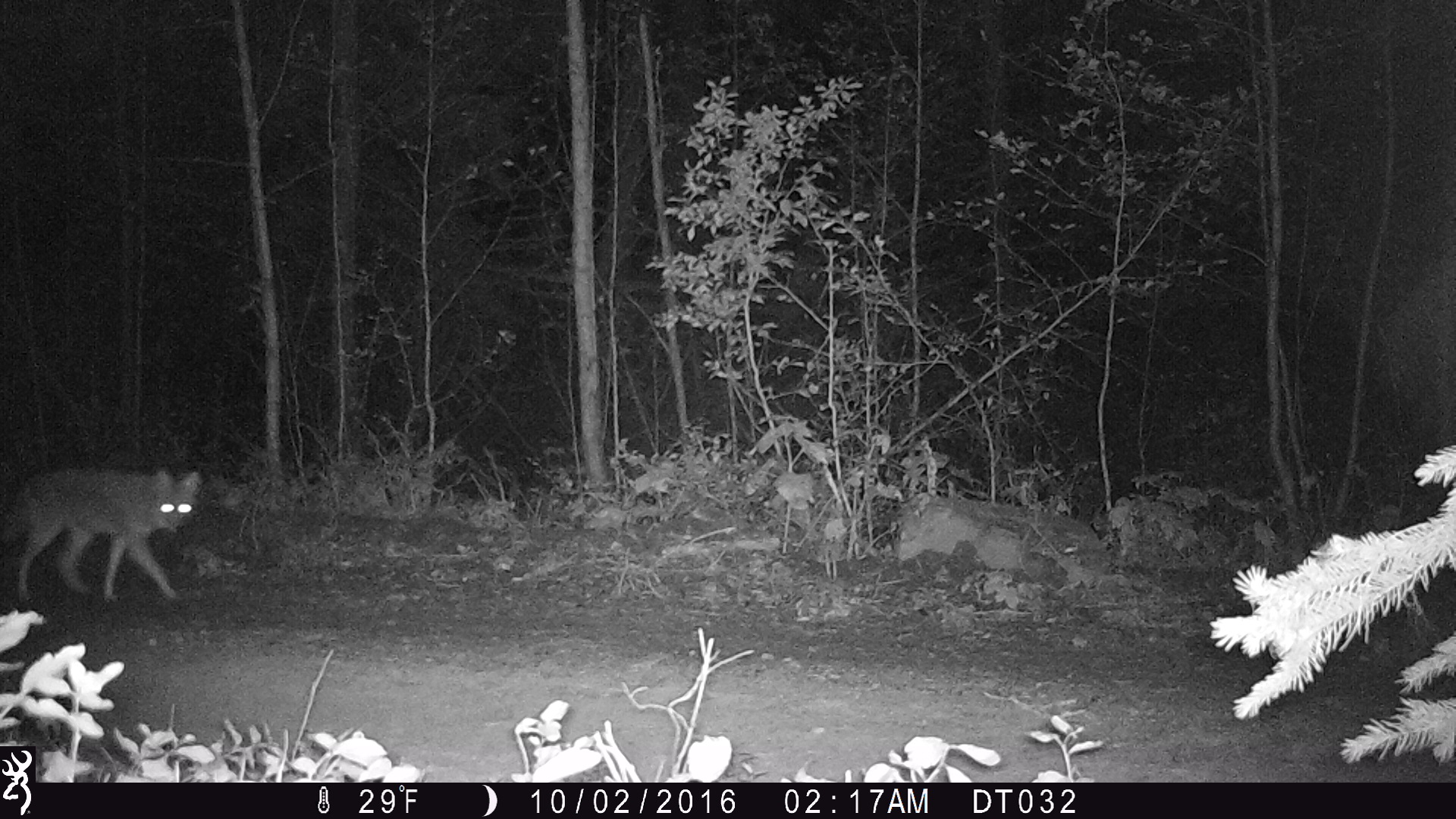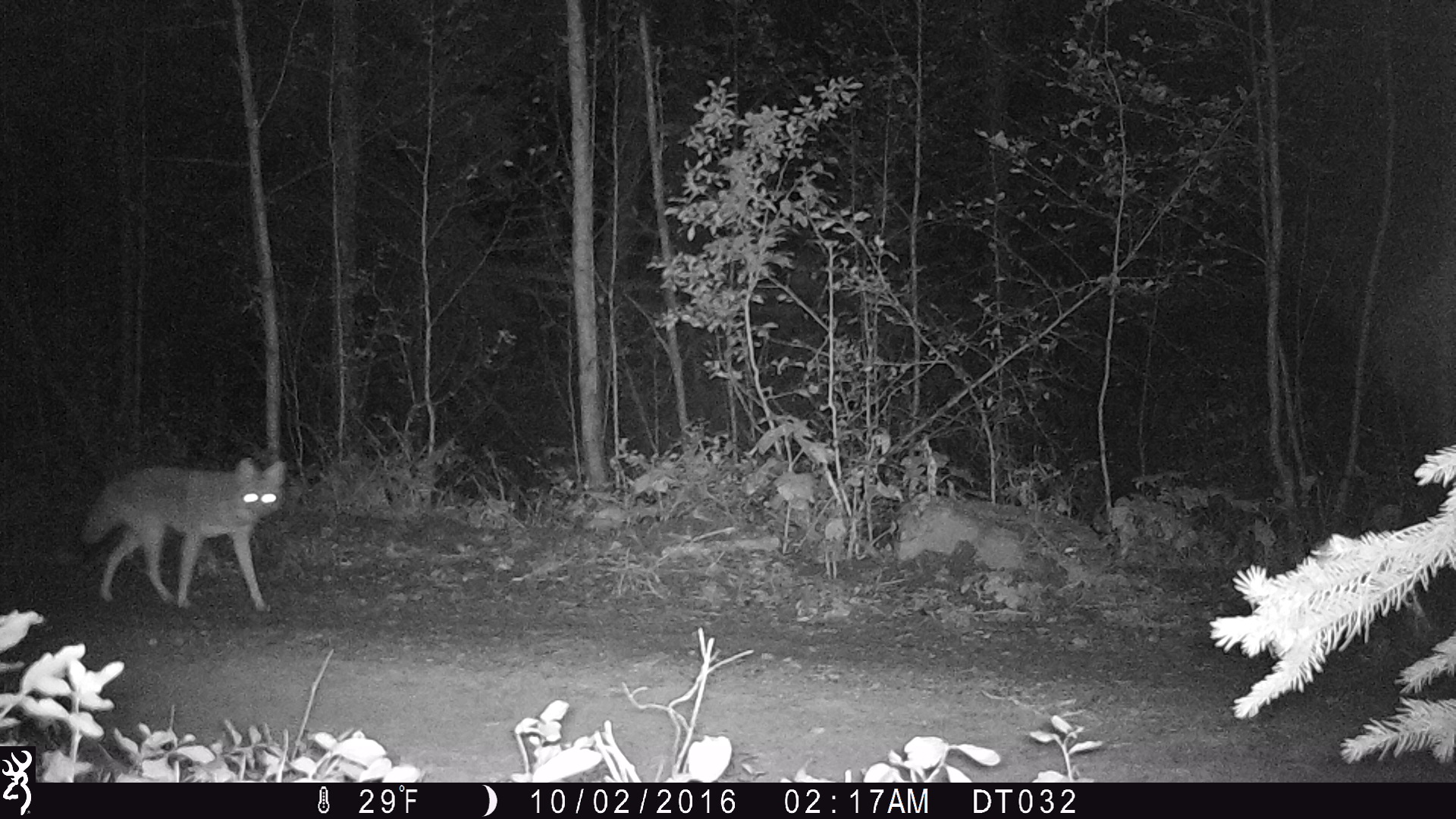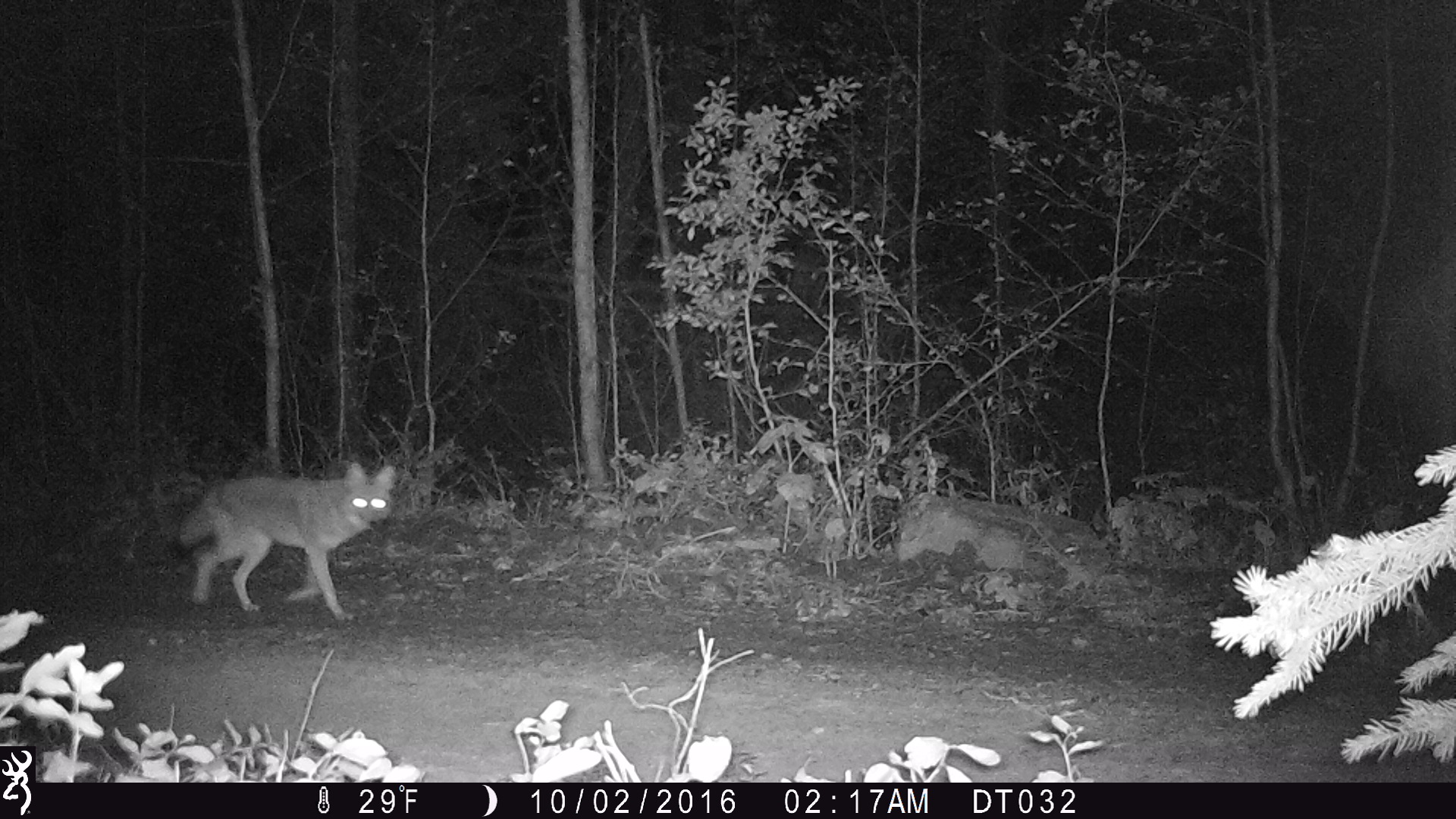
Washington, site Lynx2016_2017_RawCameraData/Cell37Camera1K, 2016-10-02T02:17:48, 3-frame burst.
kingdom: Animalia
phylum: Chordata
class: Mammalia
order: Carnivora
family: Canidae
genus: Canis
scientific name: Canis latrans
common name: coyote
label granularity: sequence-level